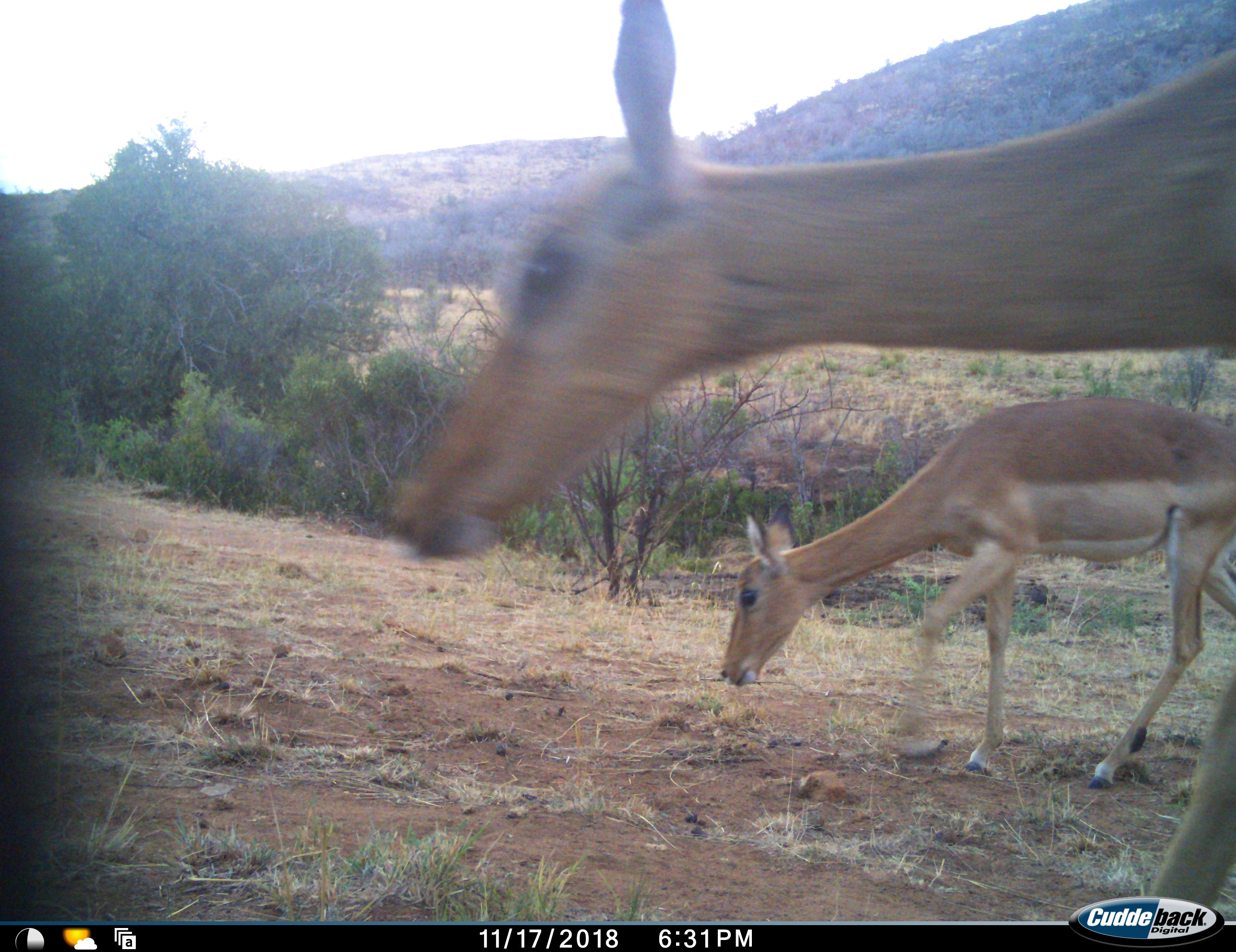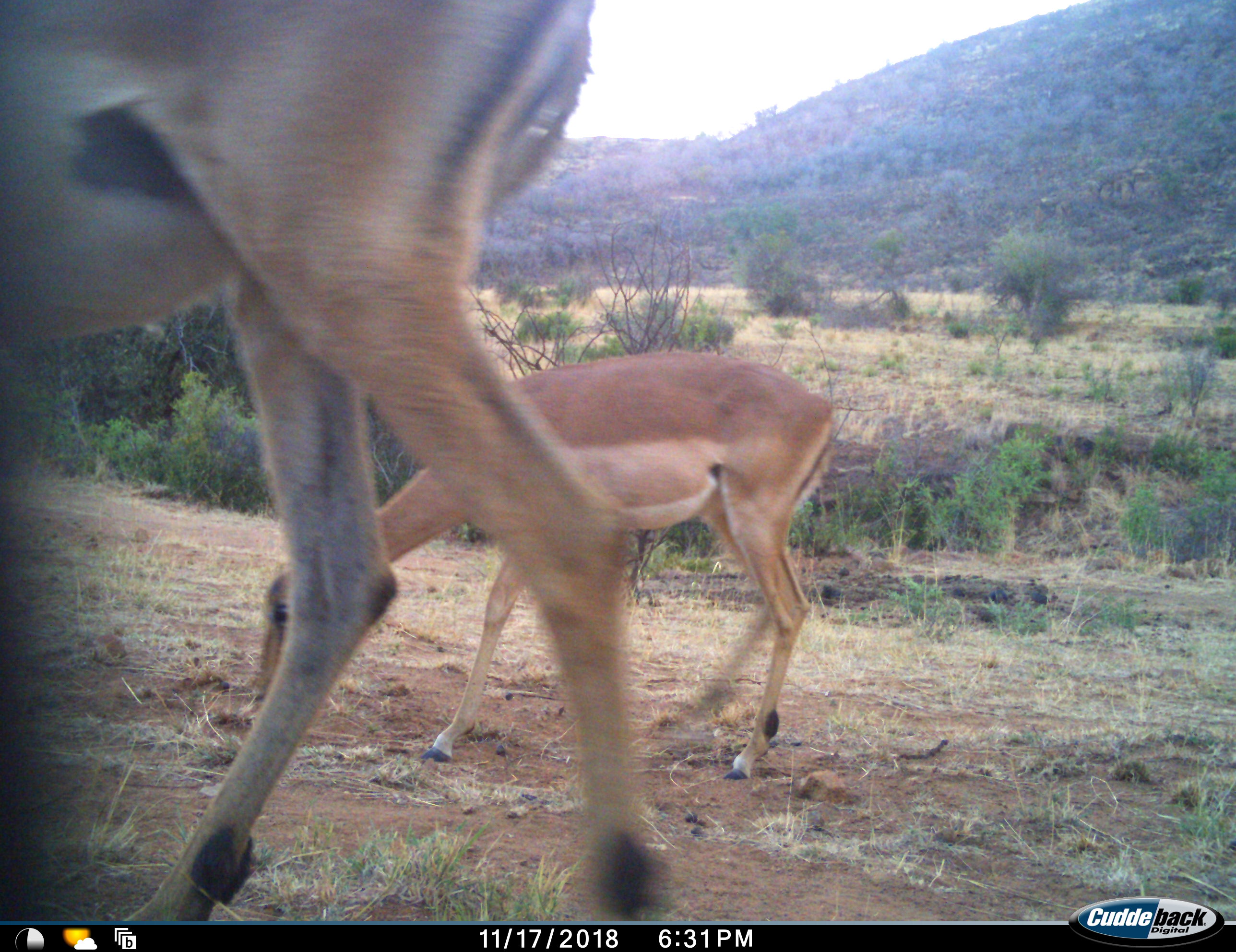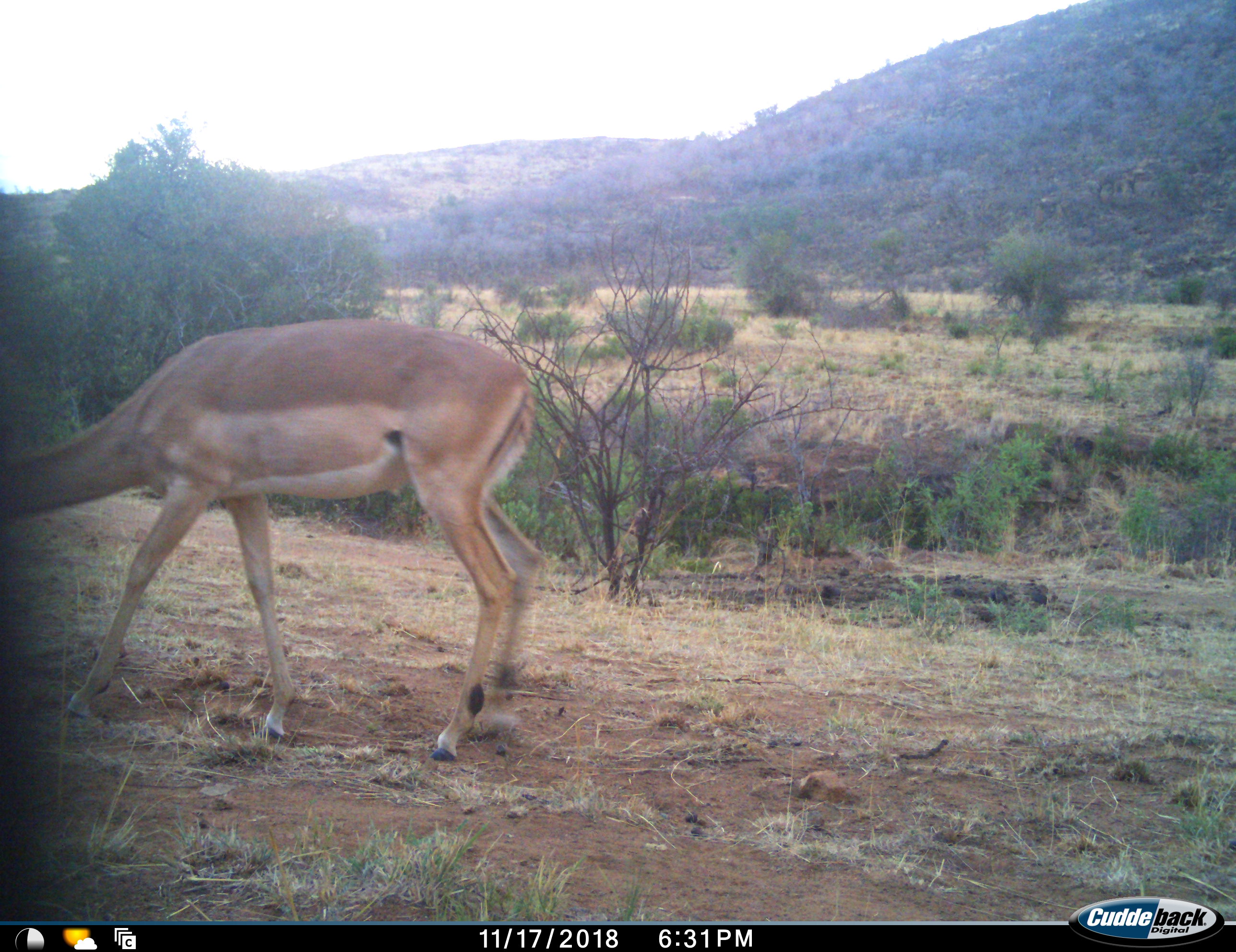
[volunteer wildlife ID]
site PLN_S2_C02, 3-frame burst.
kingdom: Animalia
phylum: Chordata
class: Mammalia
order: Artiodactyla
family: Bovidae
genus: Aepyceros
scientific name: Aepyceros melampus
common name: impala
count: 2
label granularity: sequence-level